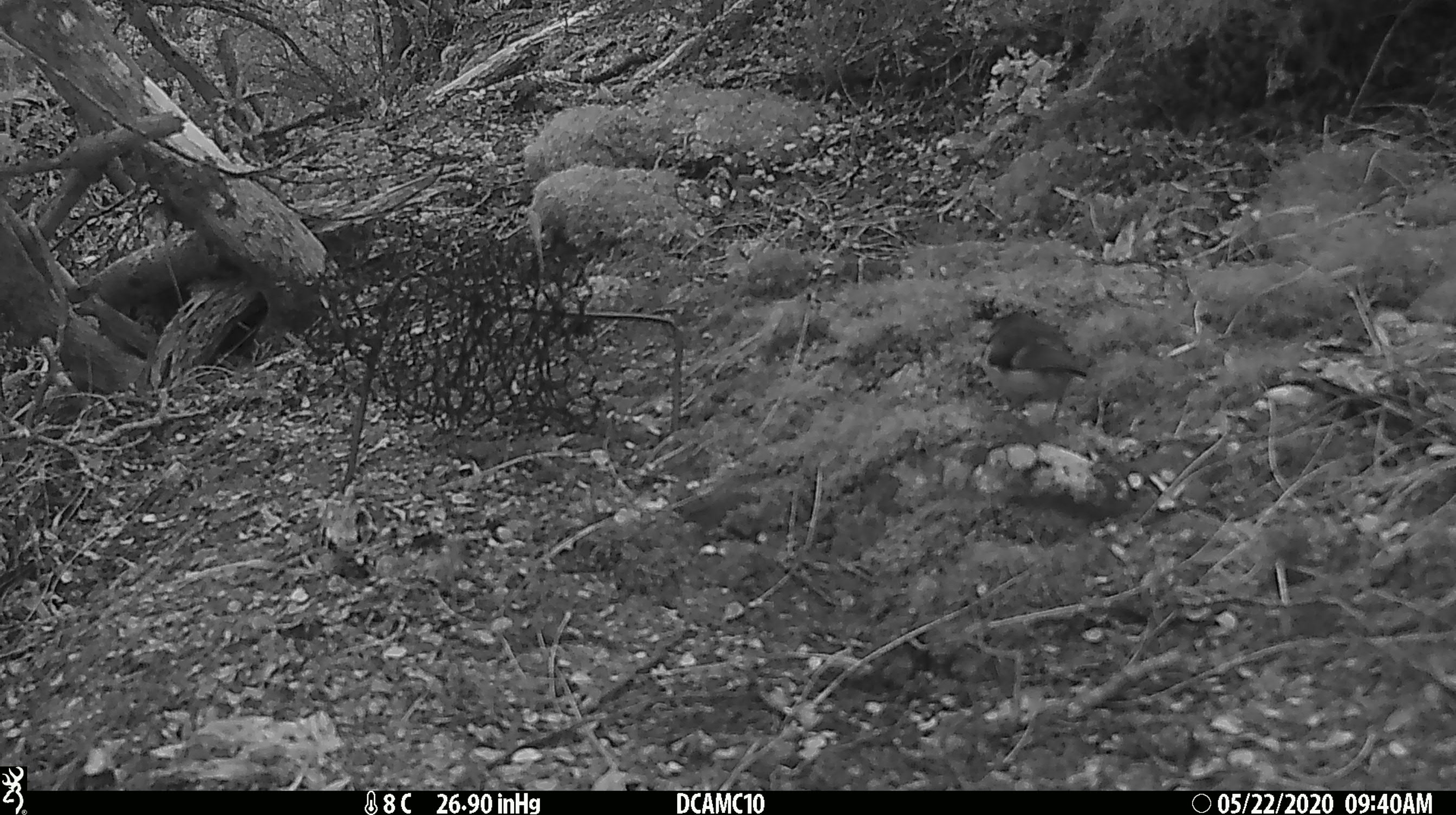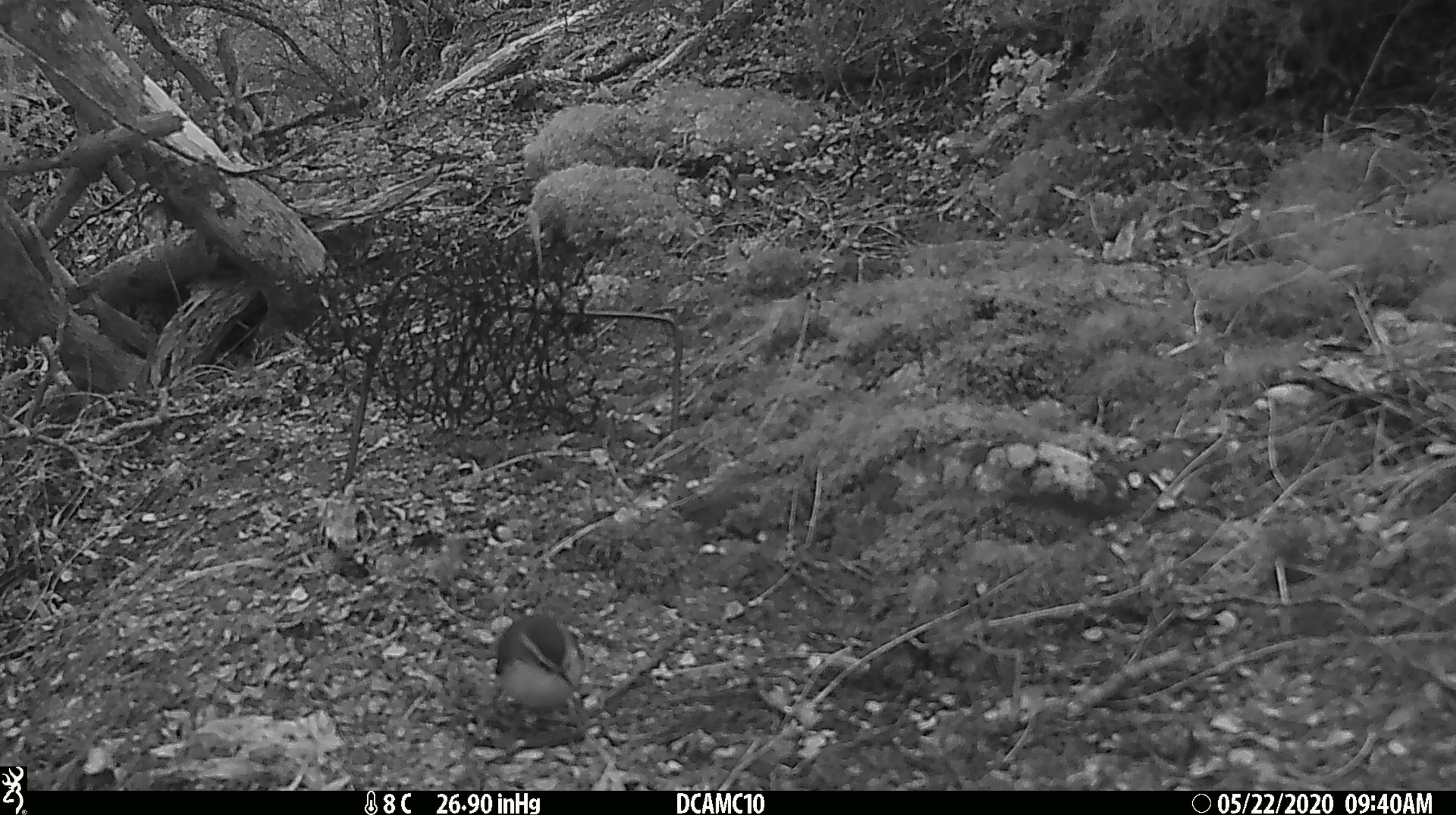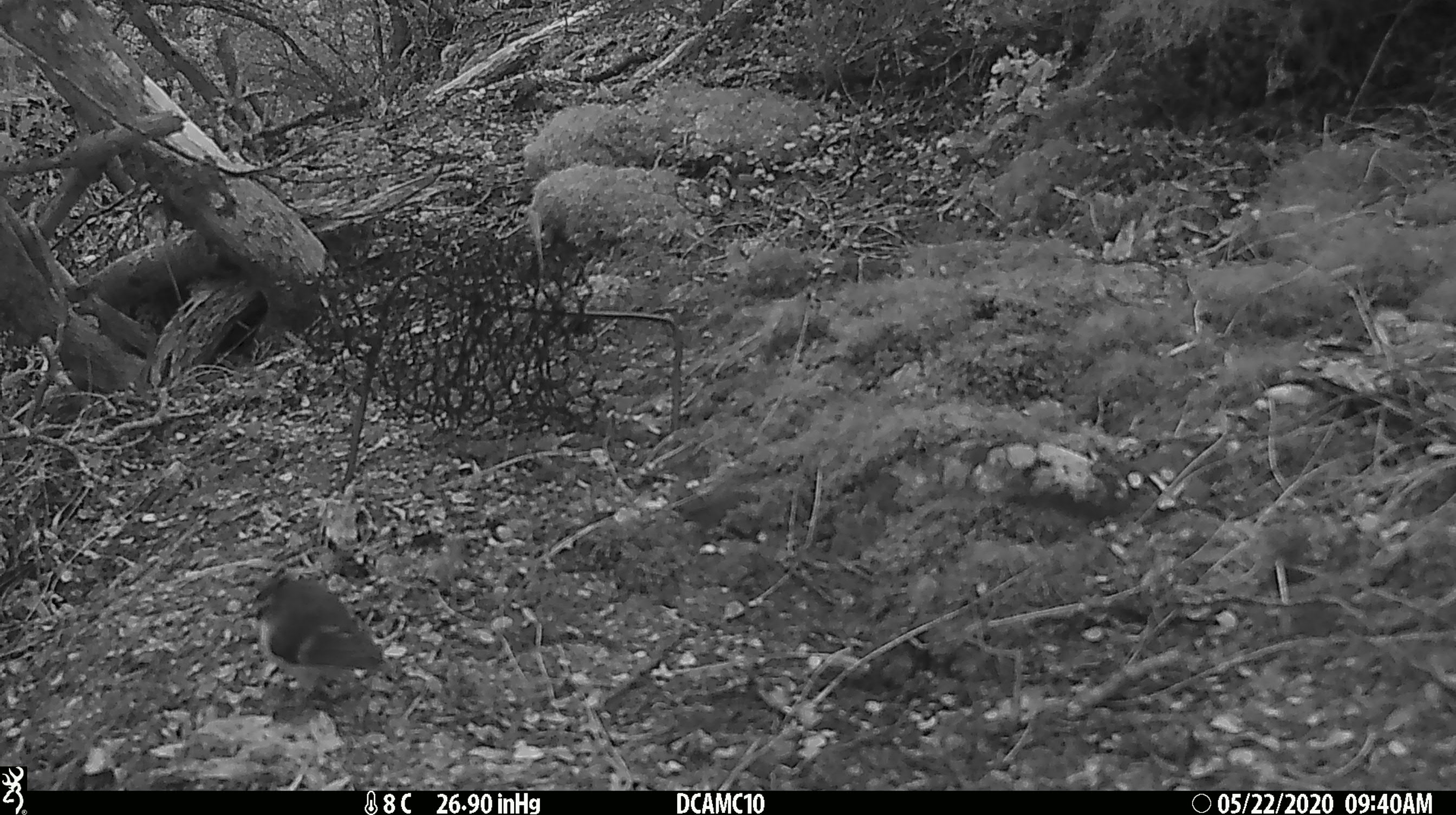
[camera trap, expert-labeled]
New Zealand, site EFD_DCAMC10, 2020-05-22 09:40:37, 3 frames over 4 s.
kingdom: Animalia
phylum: Chordata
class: Aves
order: Passeriformes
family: Acanthisittidae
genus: Acanthisitta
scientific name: Acanthisitta chloris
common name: rifleman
Rifleman (Acanthisitta chloris).